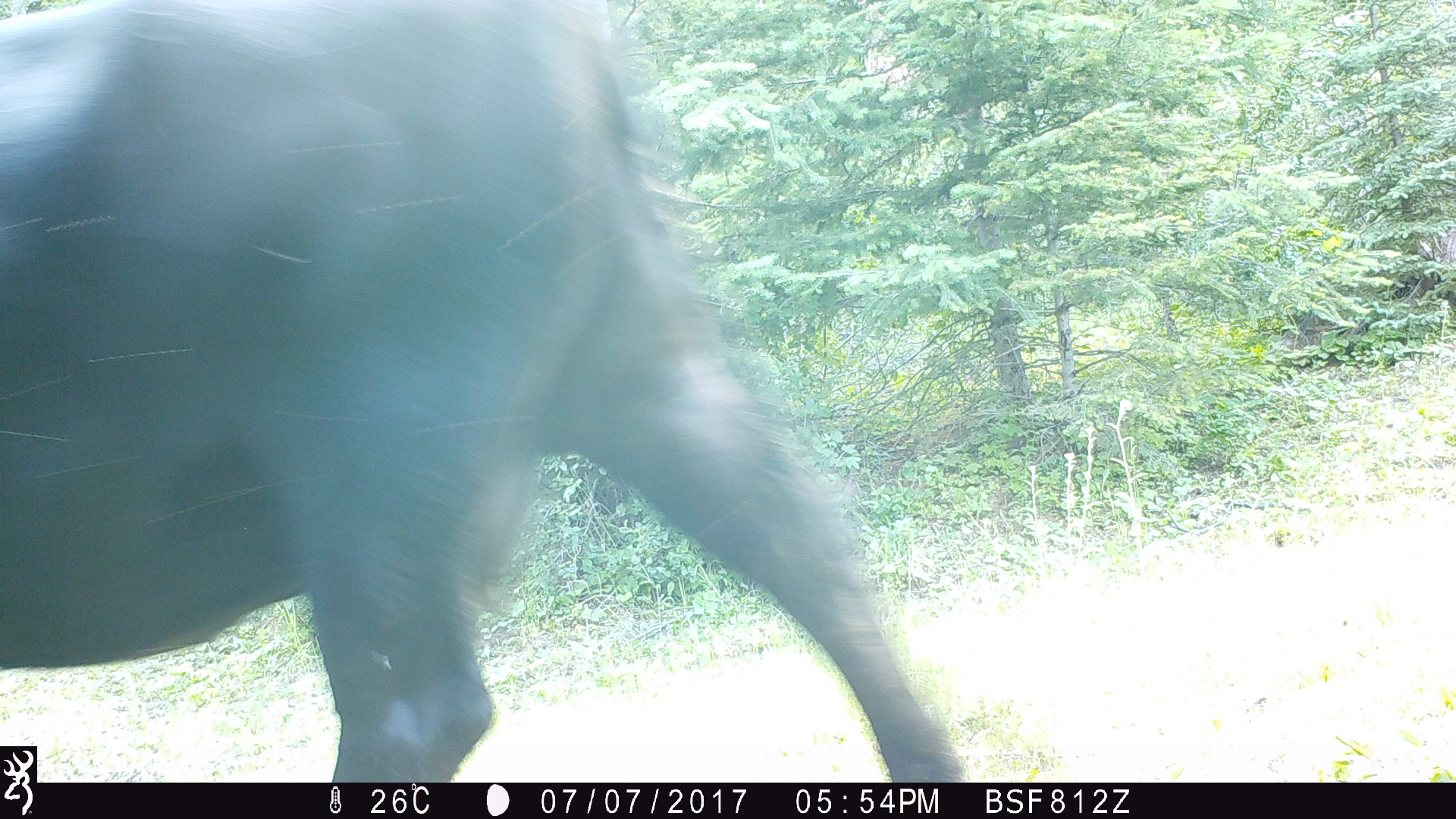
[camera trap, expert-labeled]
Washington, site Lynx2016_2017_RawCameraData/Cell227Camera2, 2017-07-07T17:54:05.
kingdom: Animalia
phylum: Chordata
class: Mammalia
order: Artiodactyla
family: Bovidae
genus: Bos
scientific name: Bos taurus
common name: domestic cattle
Domestic cattle (Bos taurus). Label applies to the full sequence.